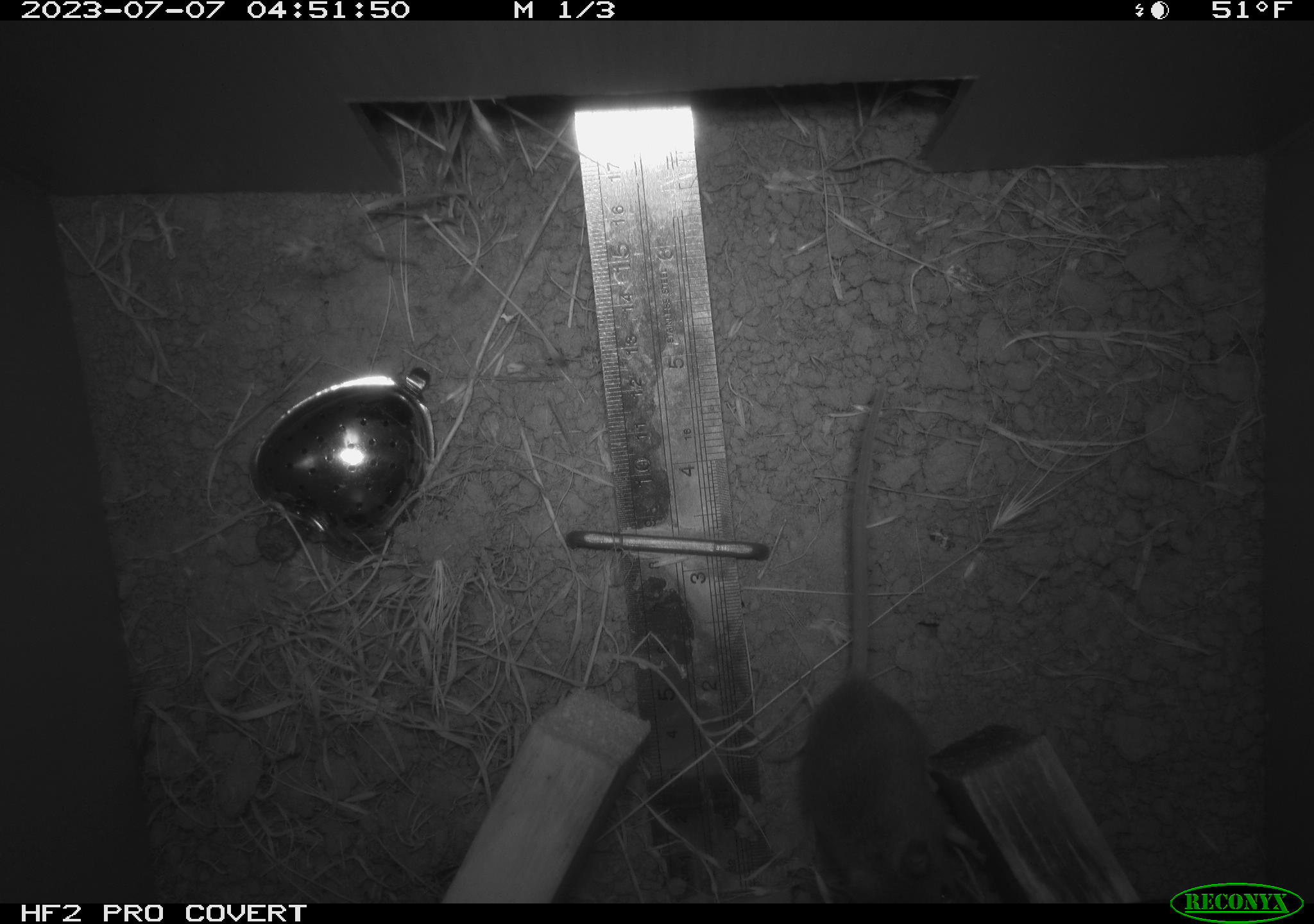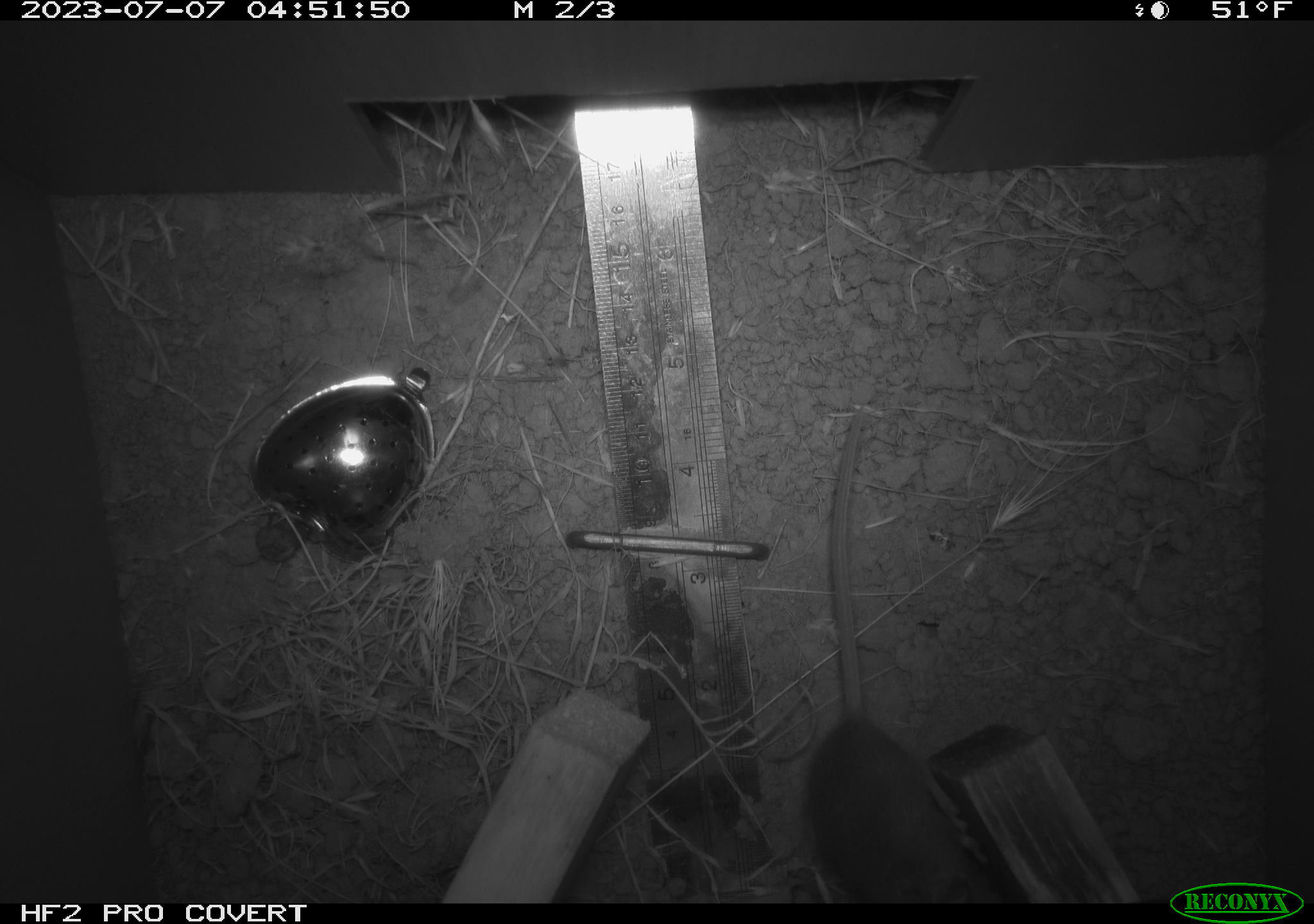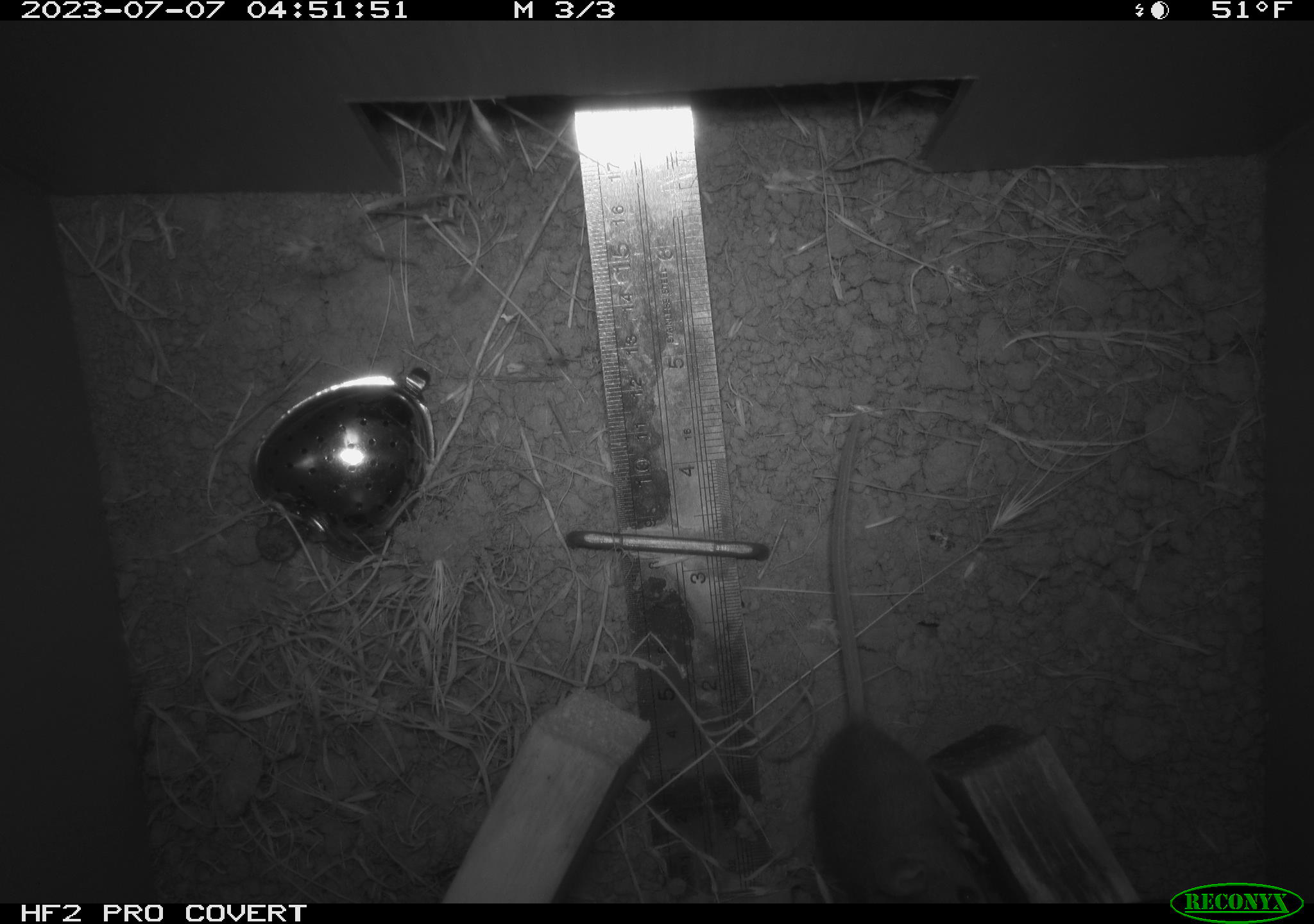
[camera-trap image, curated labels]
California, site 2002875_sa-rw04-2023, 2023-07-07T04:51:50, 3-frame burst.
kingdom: Animalia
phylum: Chordata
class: Mammalia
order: Rodentia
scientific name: Rodentia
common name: mouse species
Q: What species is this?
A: Mouse species (Rodentia).